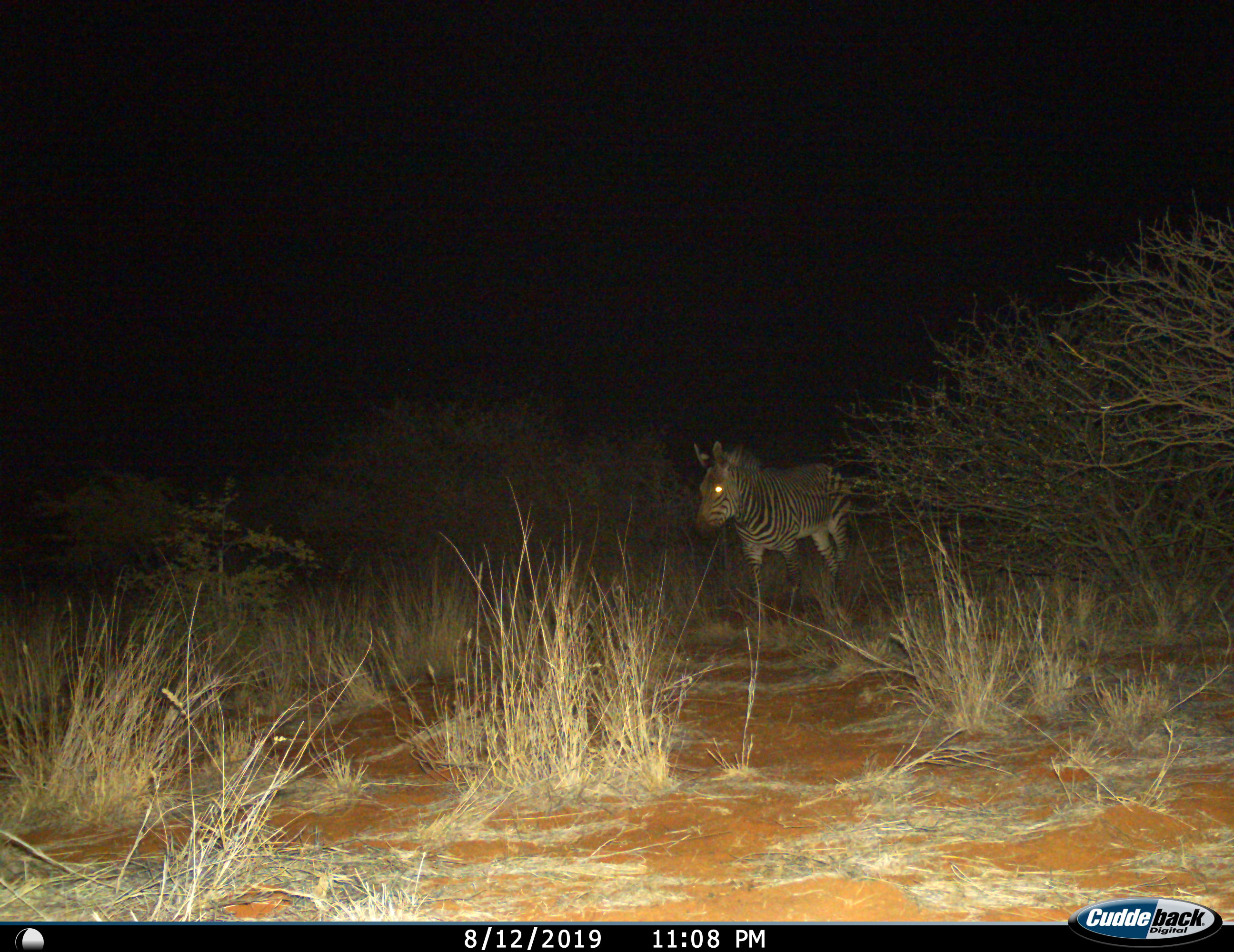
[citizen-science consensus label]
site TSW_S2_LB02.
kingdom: Animalia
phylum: Chordata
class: Mammalia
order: Perissodactyla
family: Equidae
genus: Equus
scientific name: Equus quagga burchellii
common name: burchell's zebra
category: zebraburchells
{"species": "zebraburchells (burchell's zebra) (Equus quagga burchellii)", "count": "1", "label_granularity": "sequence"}